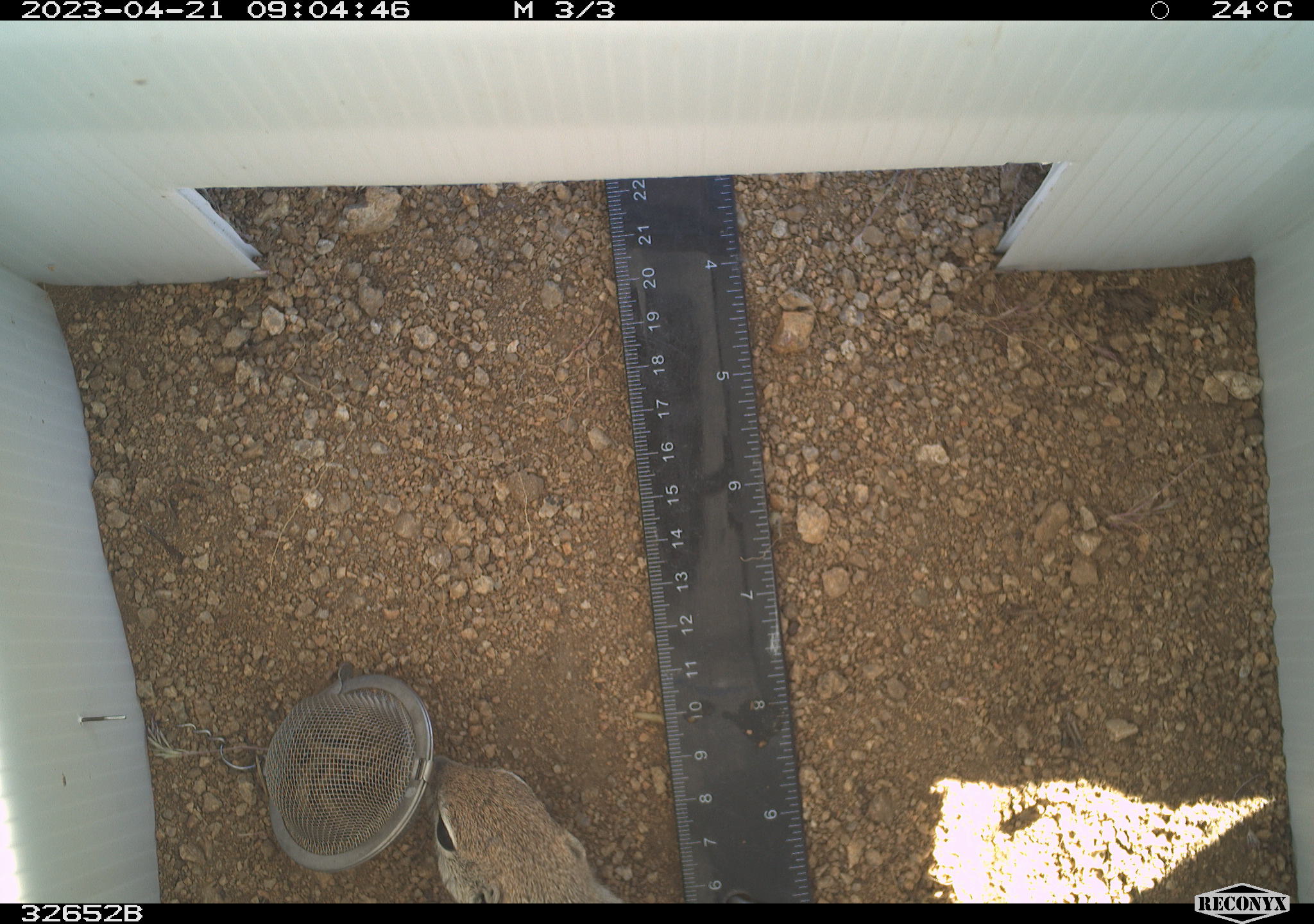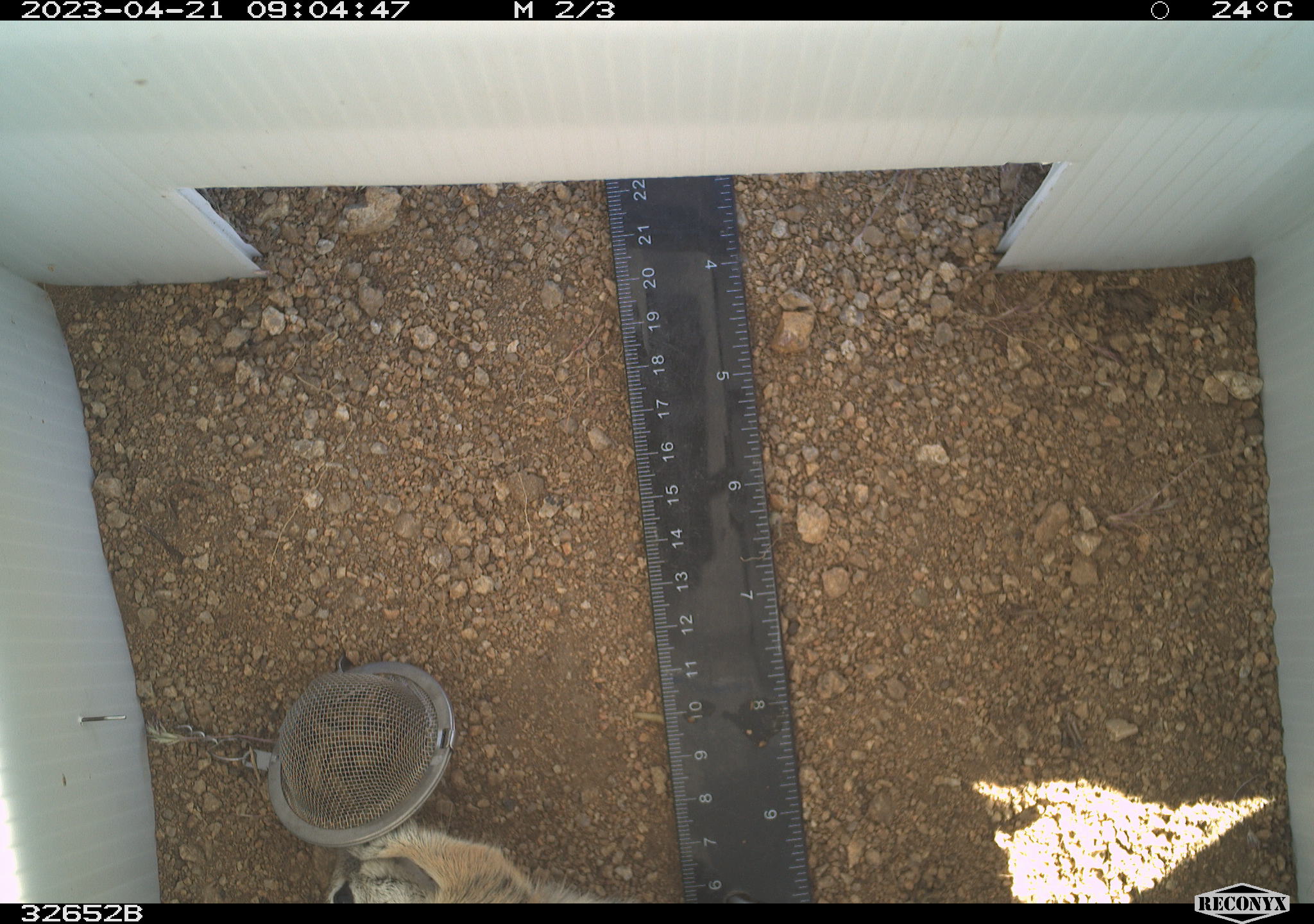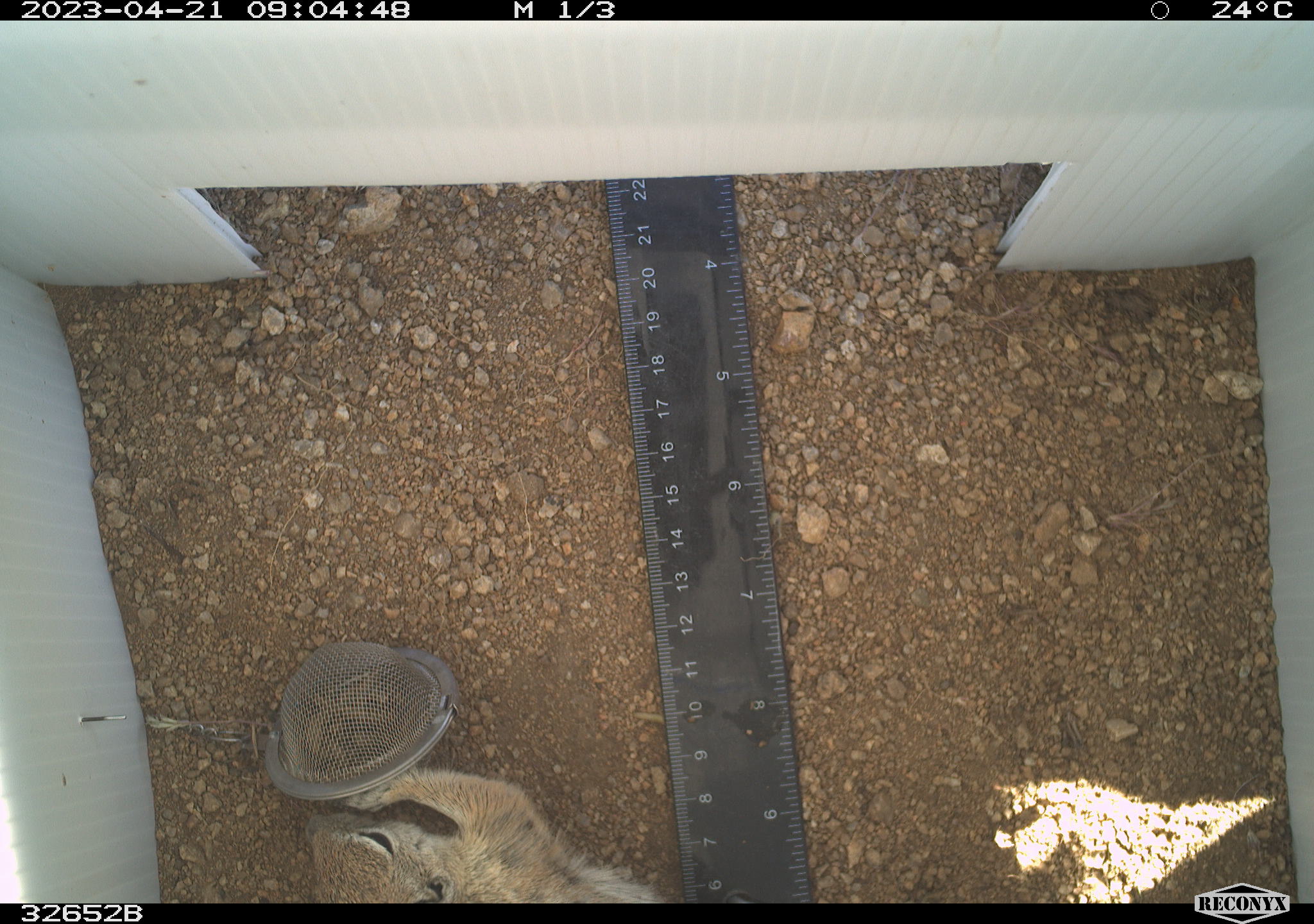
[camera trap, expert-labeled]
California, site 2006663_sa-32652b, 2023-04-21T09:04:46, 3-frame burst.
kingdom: Animalia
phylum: Chordata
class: Mammalia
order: Rodentia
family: Sciuridae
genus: Ammospermophilus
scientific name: Ammospermophilus leucurus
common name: white-tailed antelope squirrel